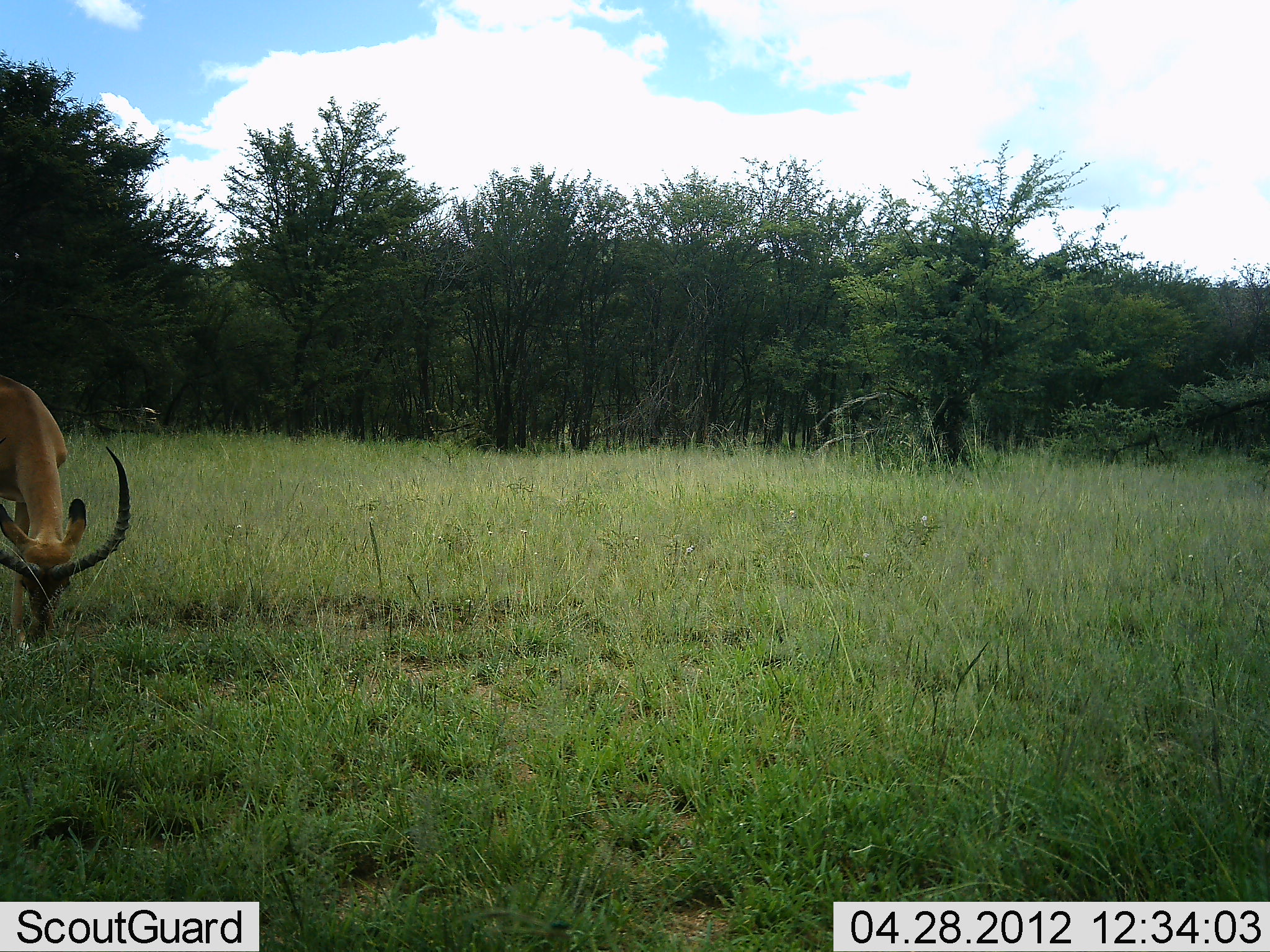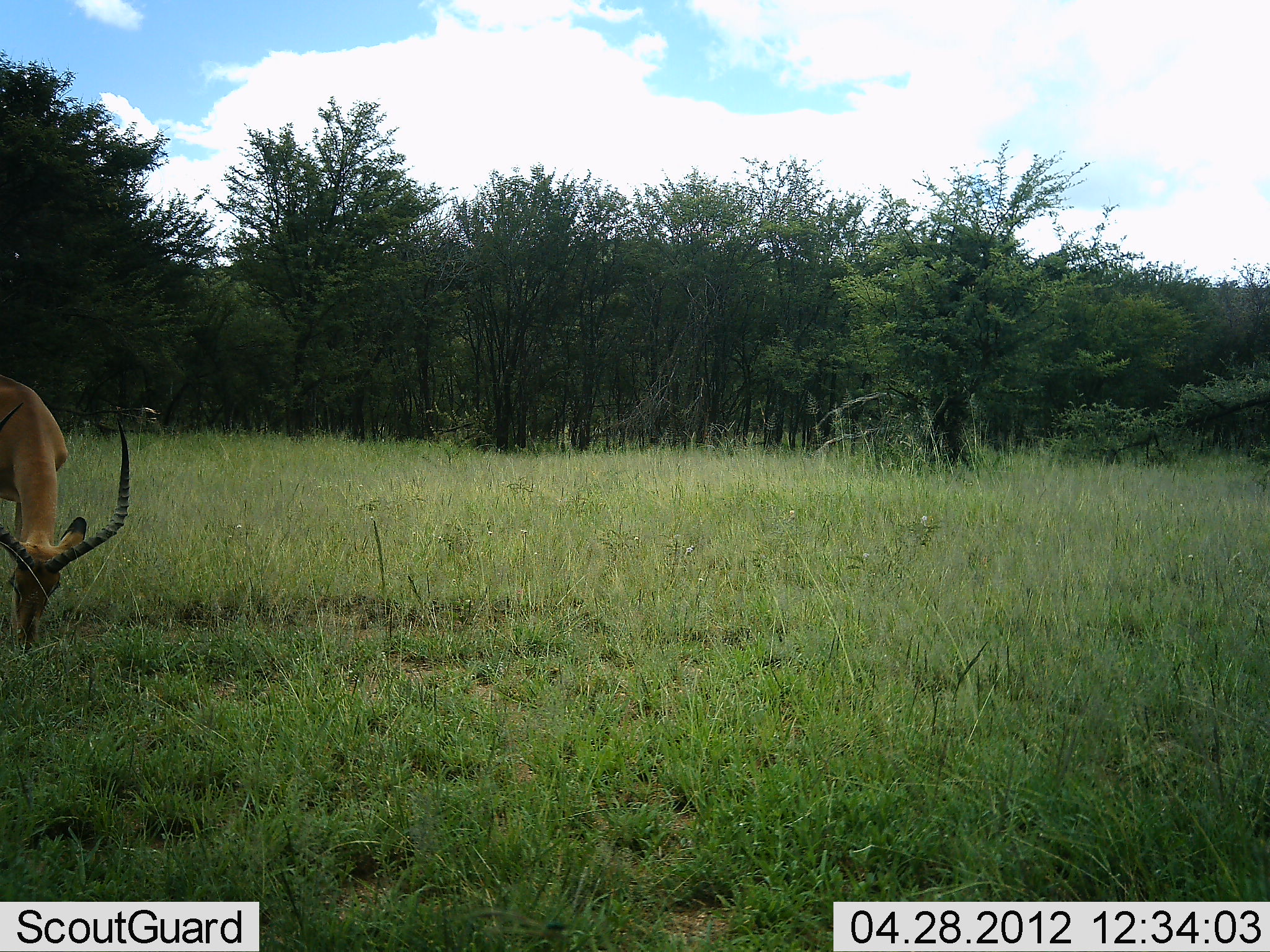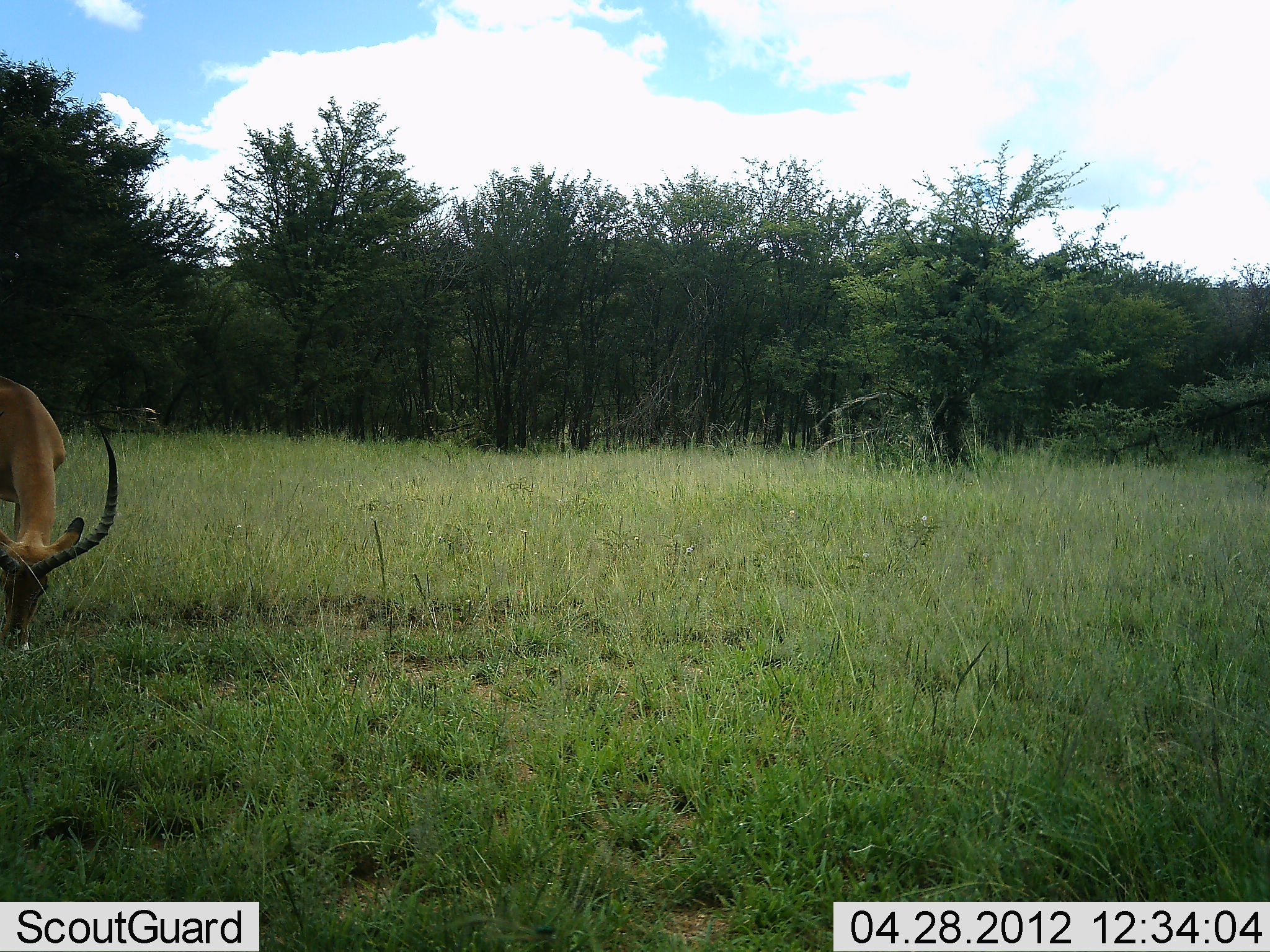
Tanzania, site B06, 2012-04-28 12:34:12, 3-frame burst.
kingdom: Animalia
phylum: Chordata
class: Mammalia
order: Artiodactyla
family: Bovidae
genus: Aepyceros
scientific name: Aepyceros melampus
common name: impala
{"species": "impala (Aepyceros melampus)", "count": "1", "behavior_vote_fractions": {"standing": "7%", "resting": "0%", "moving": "0%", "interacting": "0%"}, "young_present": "0%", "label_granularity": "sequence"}